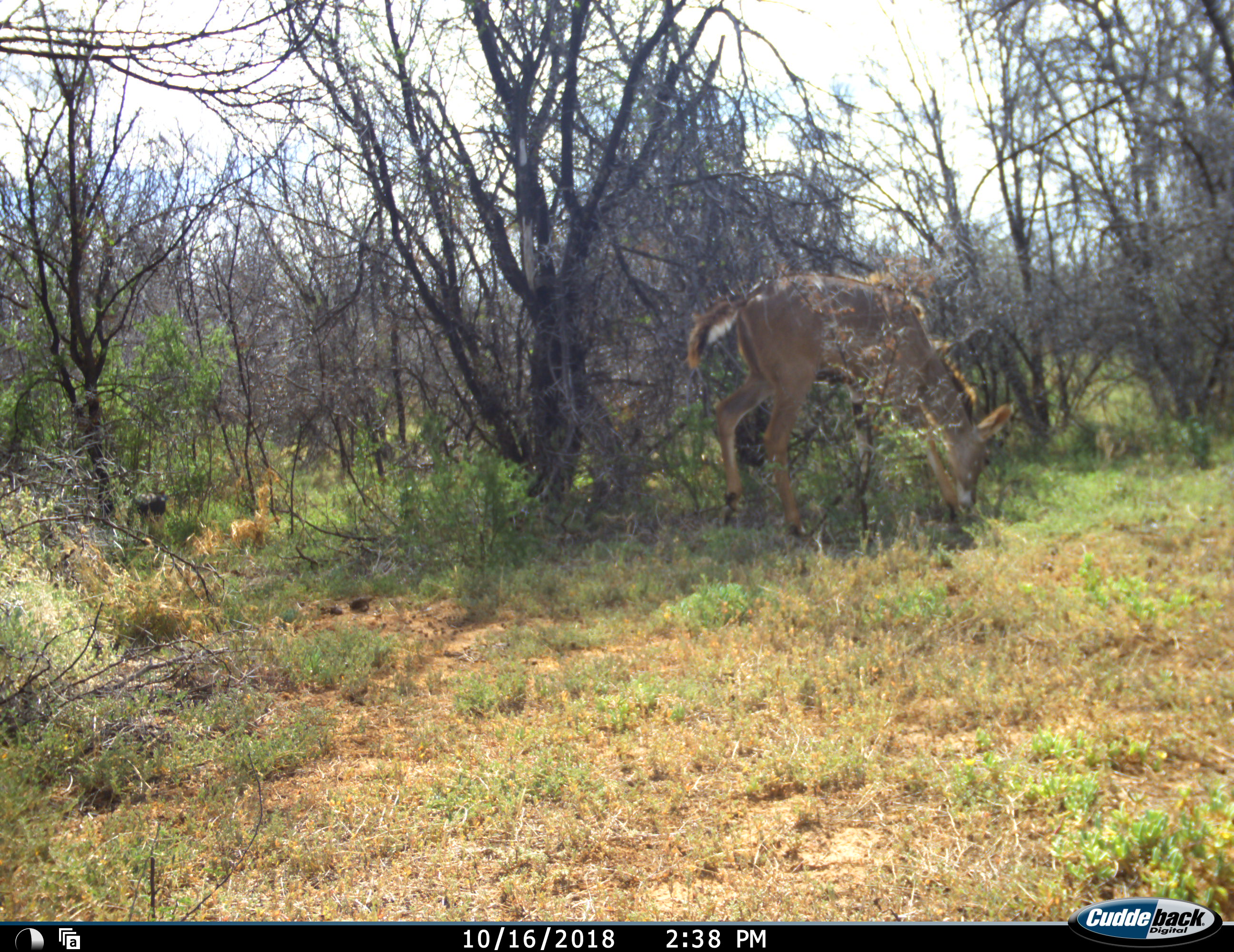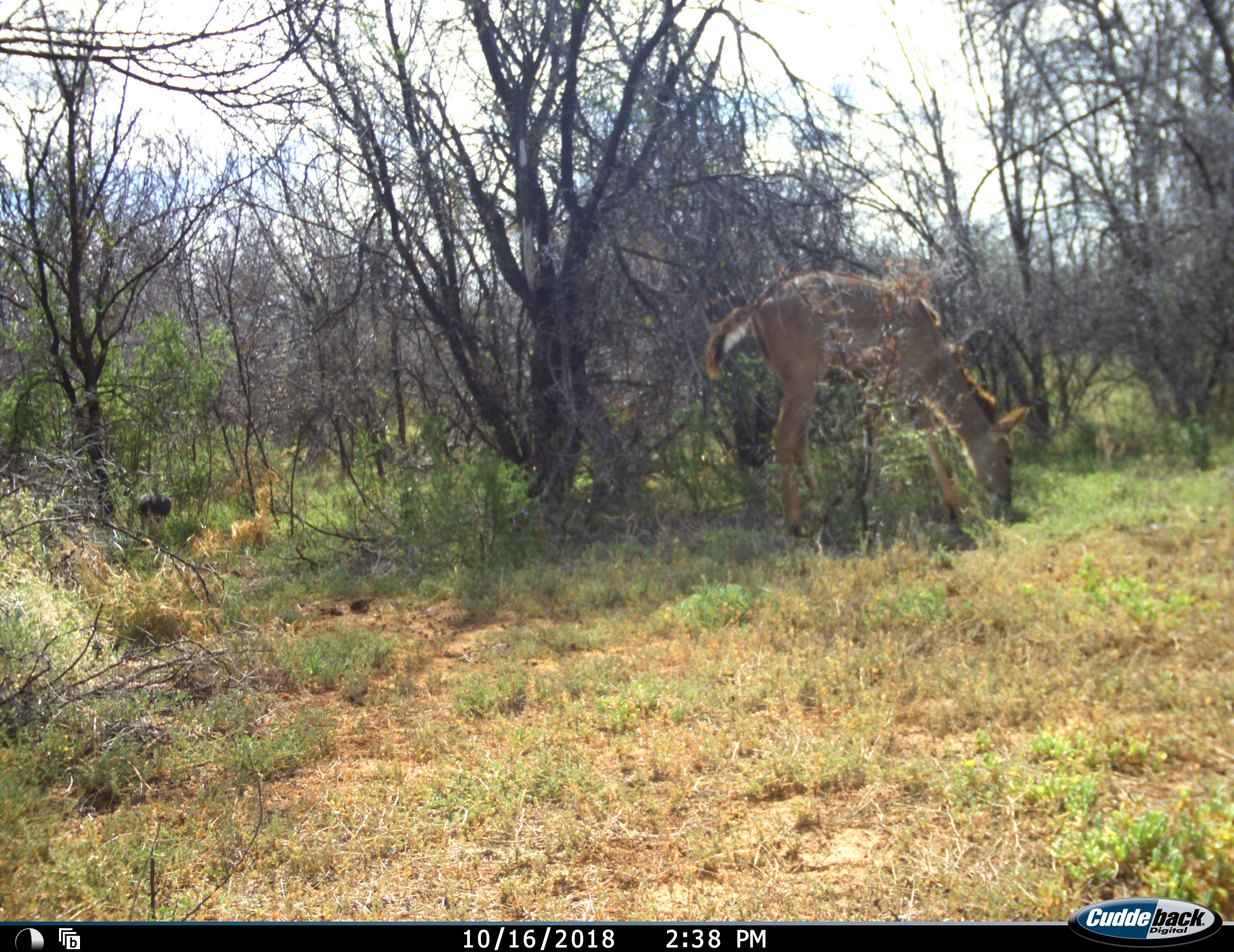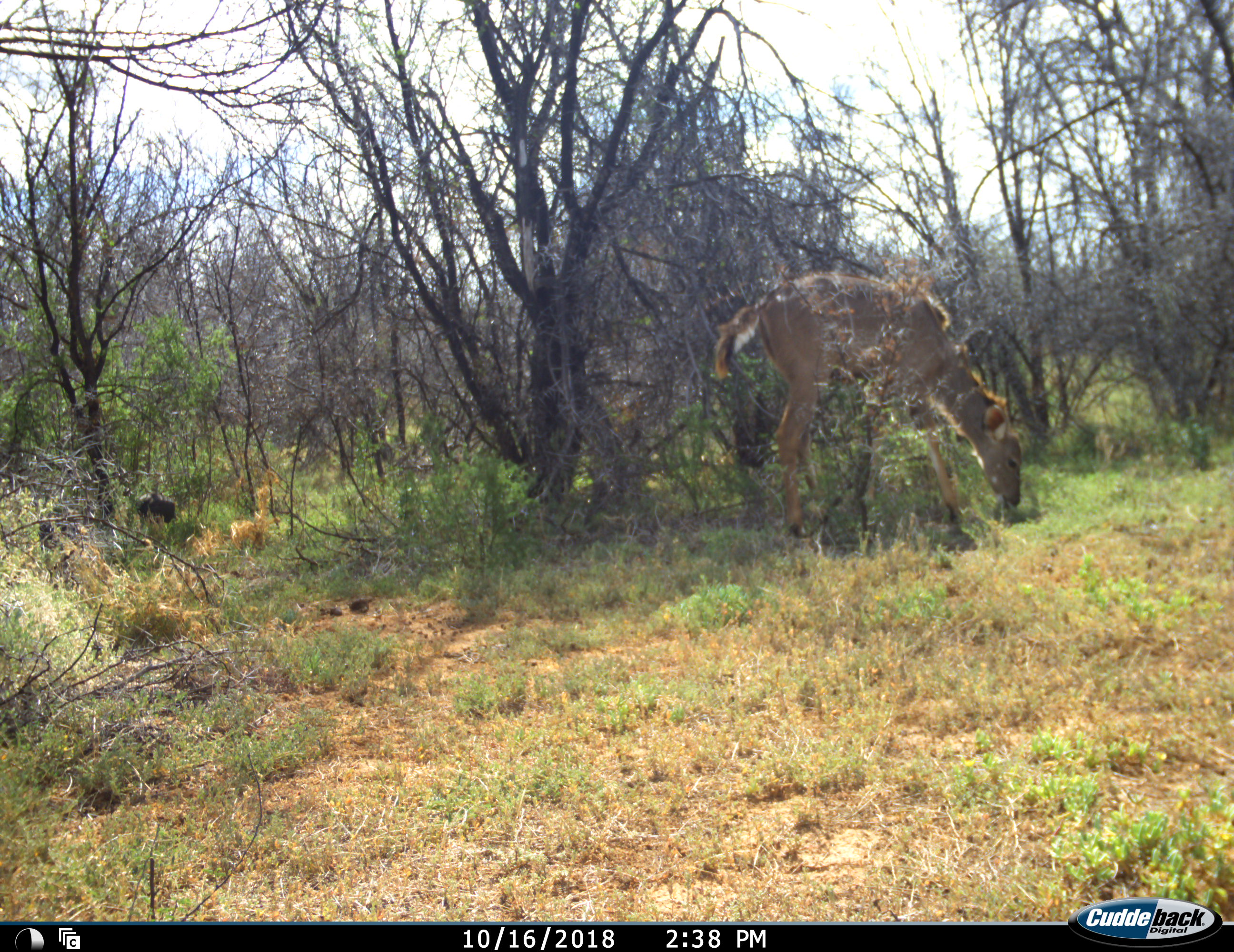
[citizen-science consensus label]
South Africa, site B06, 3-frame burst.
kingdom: Animalia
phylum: Chordata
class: Mammalia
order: Artiodactyla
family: Bovidae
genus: Tragelaphus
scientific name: Tragelaphus strepsiceros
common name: greater kudu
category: kudu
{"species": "kudu (greater kudu) (Tragelaphus strepsiceros)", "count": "1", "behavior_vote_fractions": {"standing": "22%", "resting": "0%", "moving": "22%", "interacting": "0%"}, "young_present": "33%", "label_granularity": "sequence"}